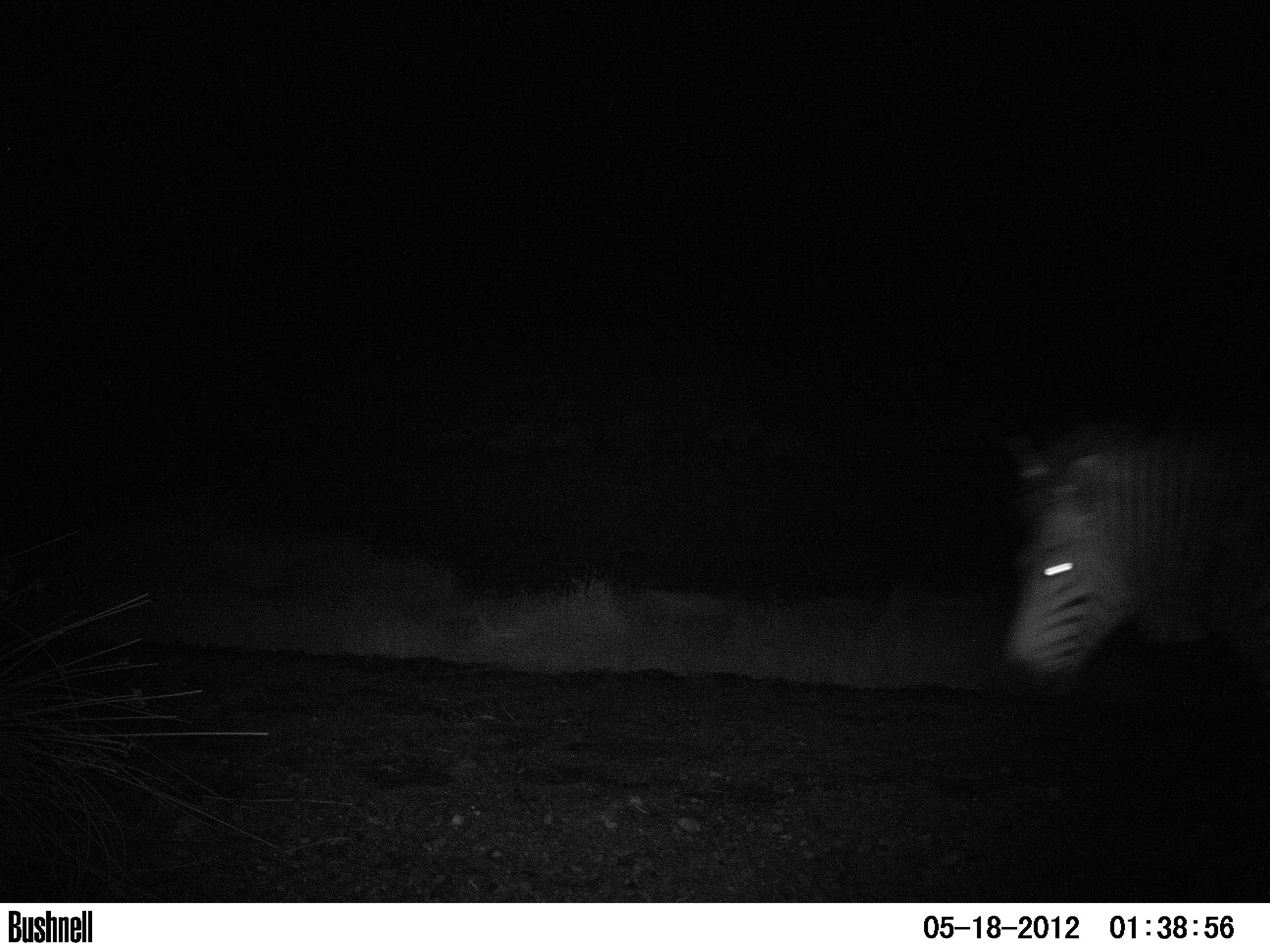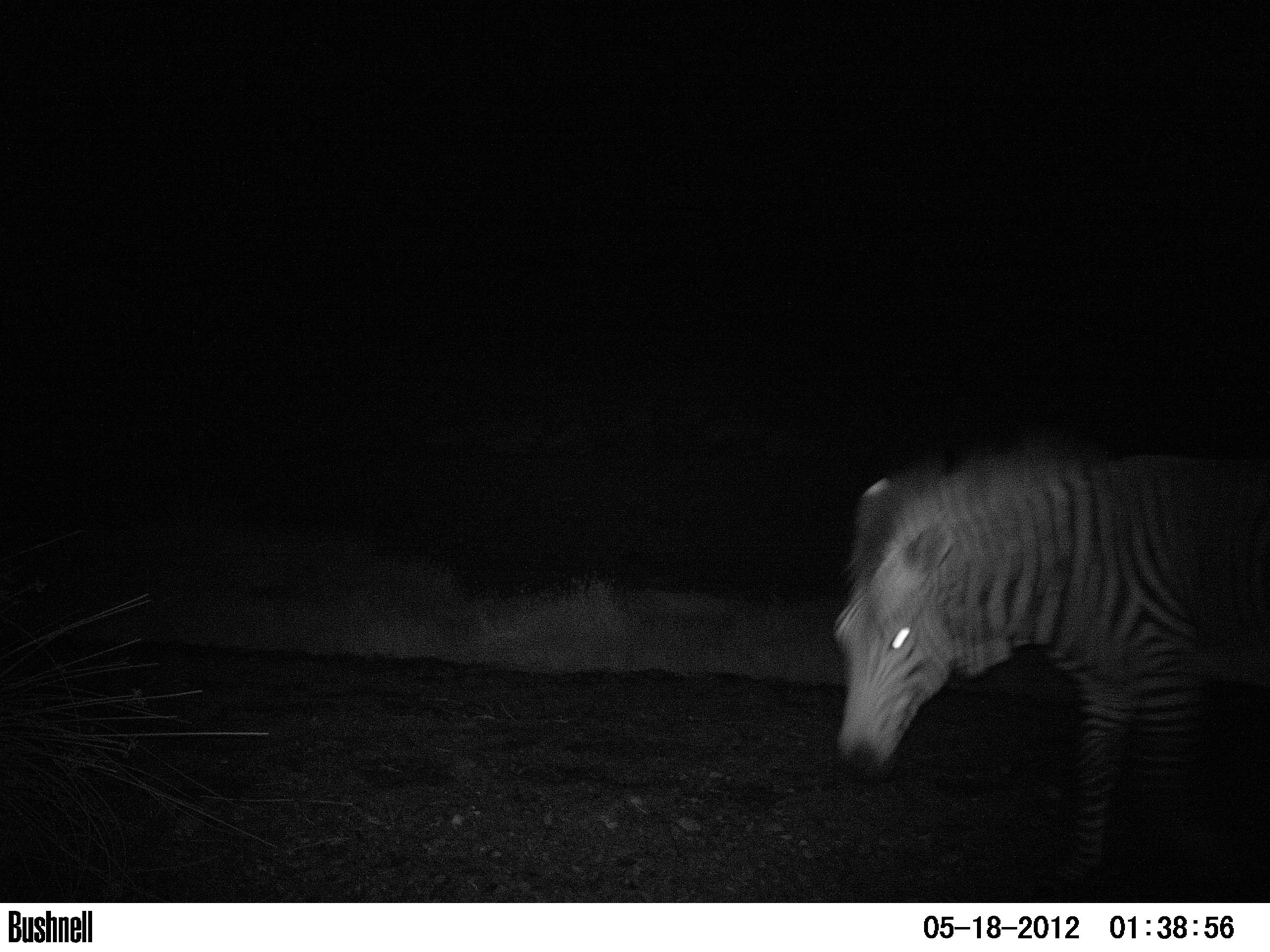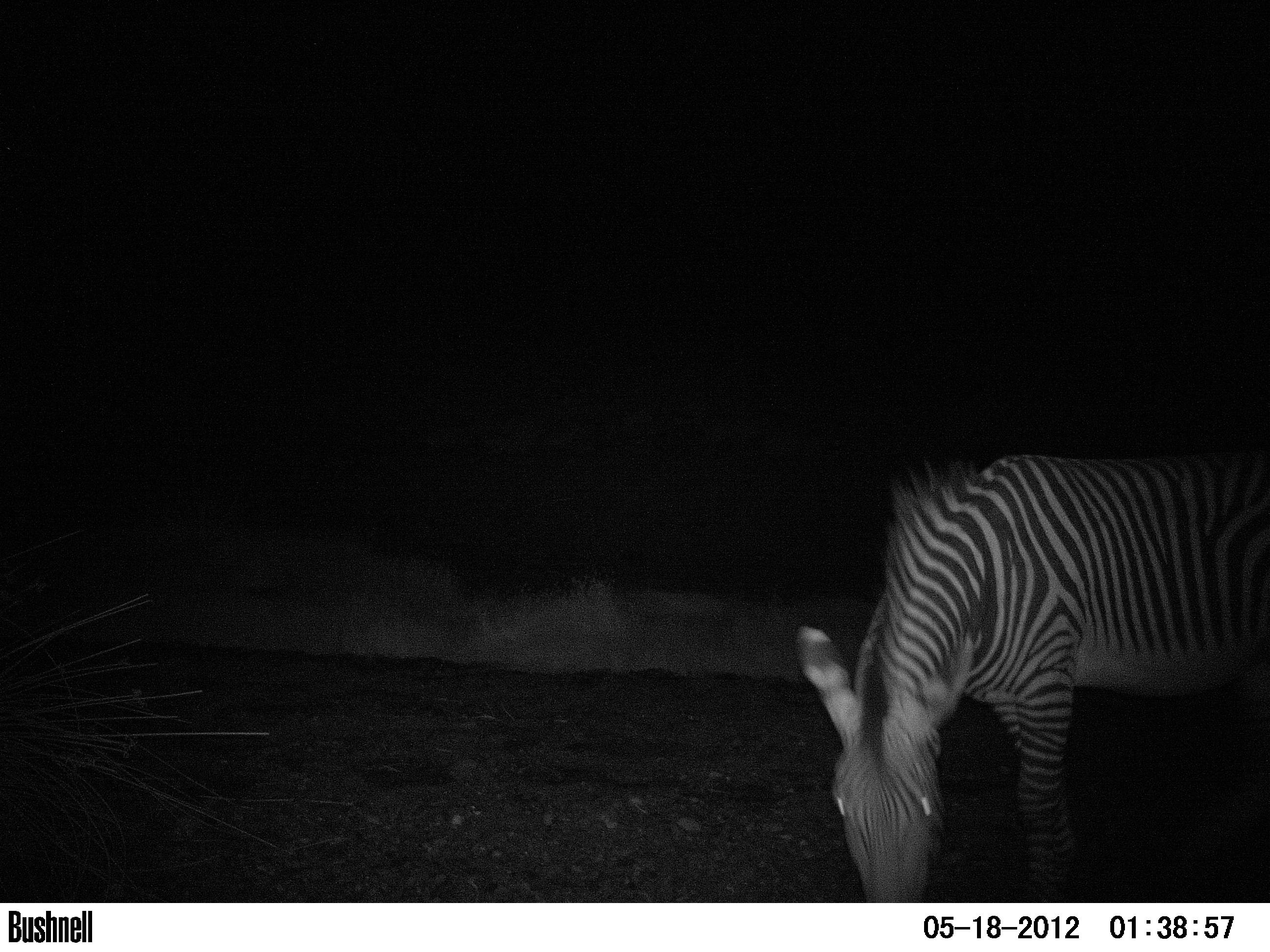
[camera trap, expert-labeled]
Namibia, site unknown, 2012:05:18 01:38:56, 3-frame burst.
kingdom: Animalia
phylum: Chordata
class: Mammalia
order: Perissodactyla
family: Equidae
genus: Equus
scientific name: Equus zebra hartmannae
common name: hartmann's mountain zebra